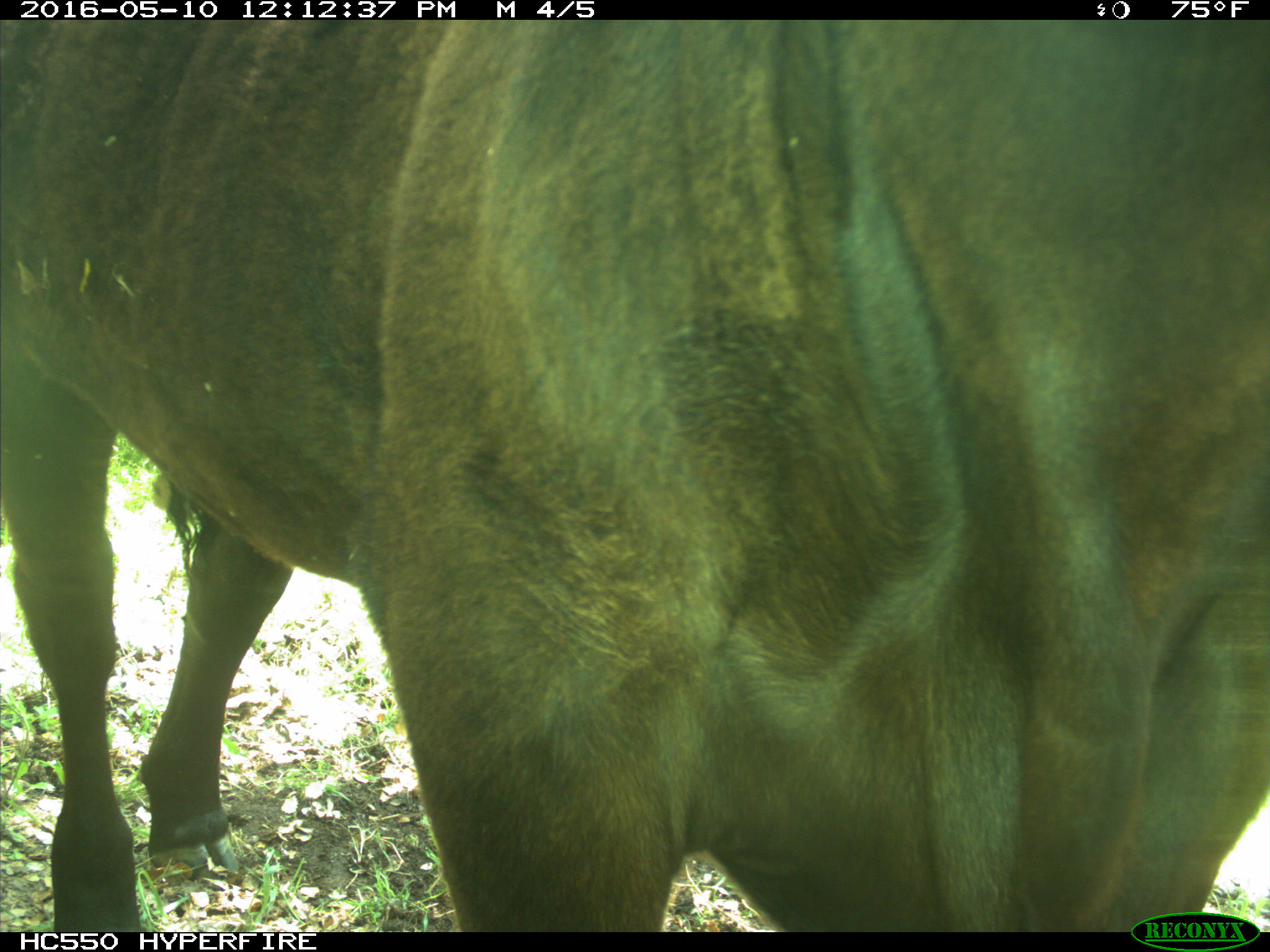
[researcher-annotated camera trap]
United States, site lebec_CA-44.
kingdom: Animalia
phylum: Chordata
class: Mammalia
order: Artiodactyla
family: Bovidae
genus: Bos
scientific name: Bos taurus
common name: domestic cow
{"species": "Bos taurus (domestic cow)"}